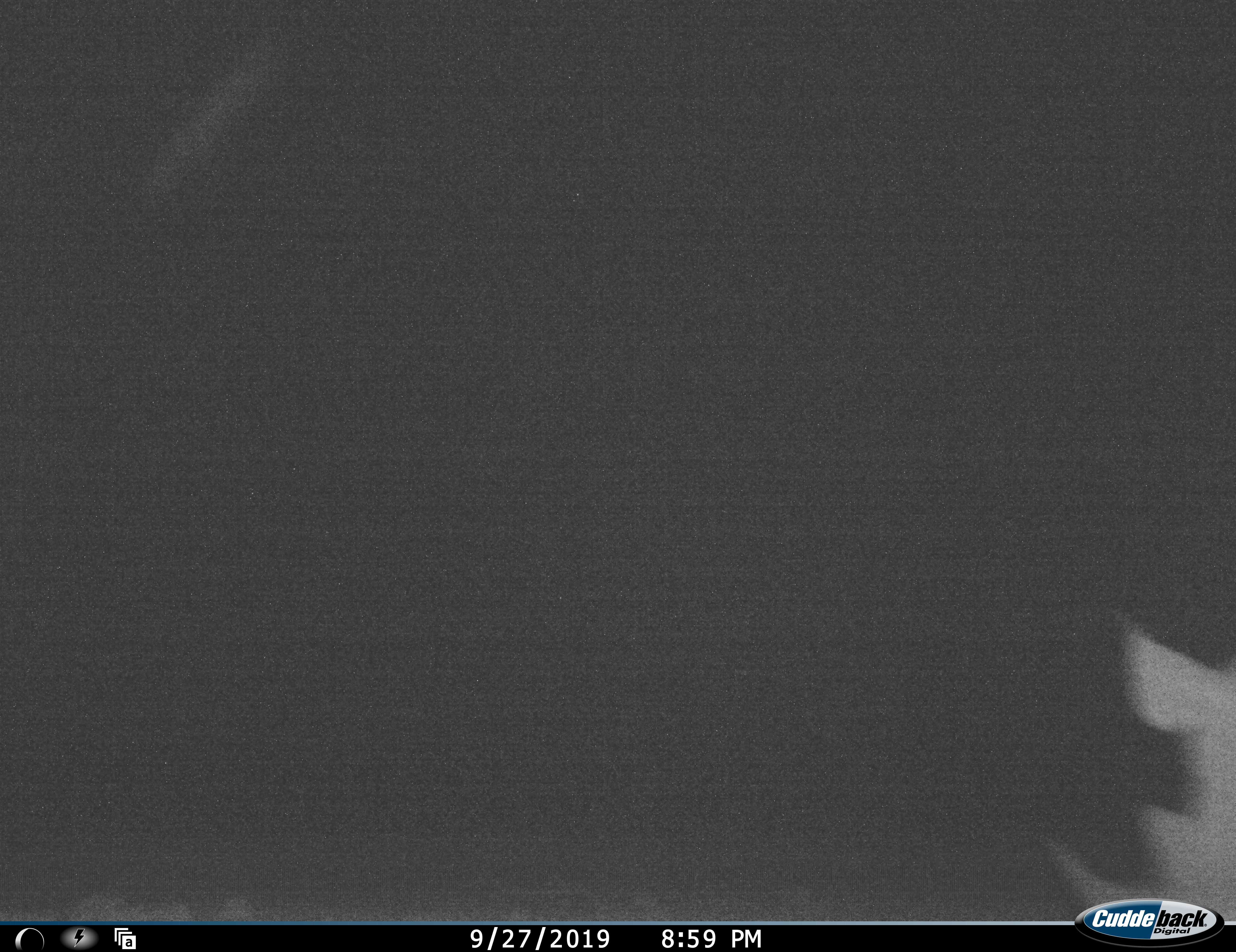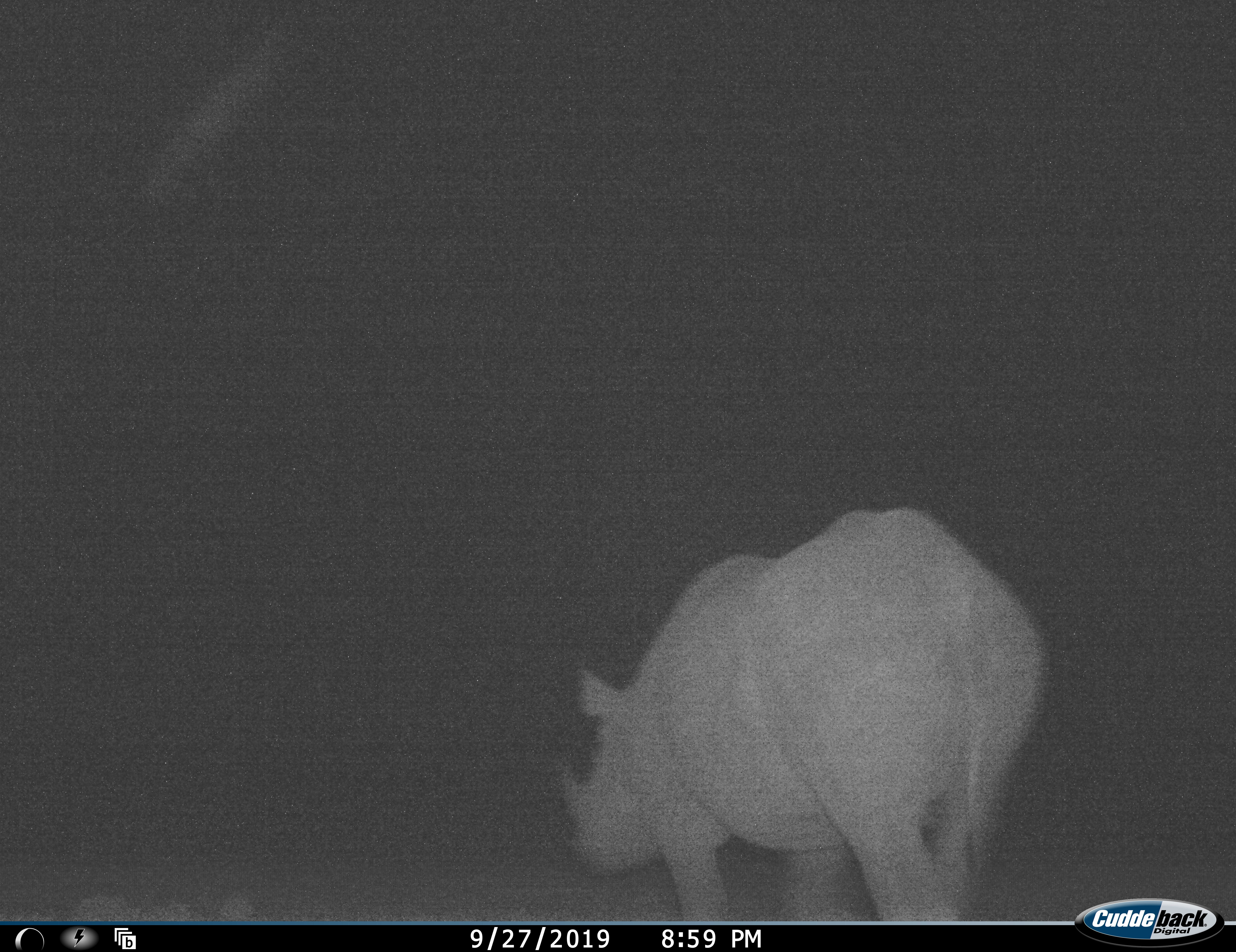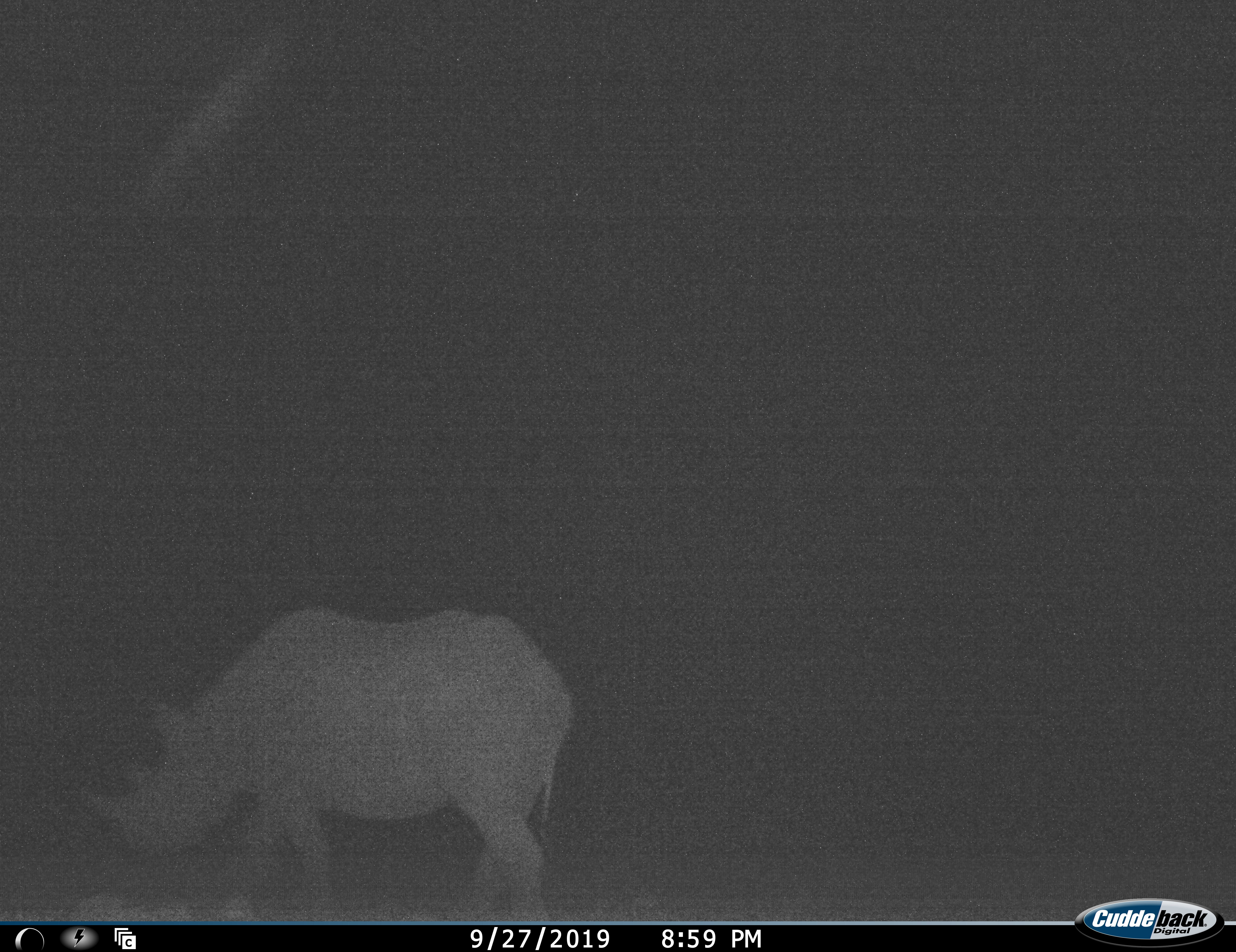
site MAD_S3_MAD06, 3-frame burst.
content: unidentified animal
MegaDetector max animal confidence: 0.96